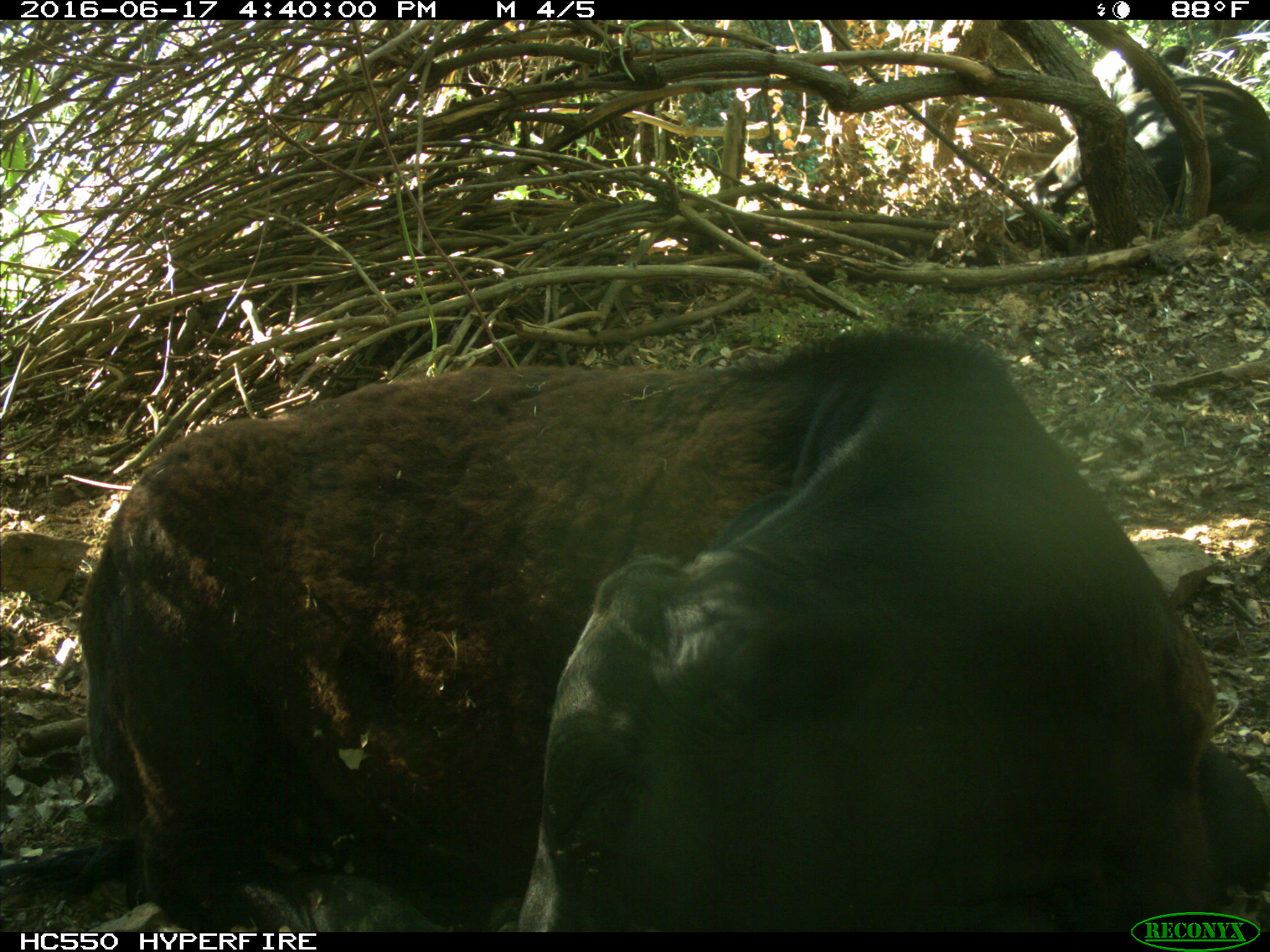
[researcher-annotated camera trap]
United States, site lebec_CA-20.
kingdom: Animalia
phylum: Chordata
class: Mammalia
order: Artiodactyla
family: Bovidae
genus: Bos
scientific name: Bos taurus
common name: domestic cow